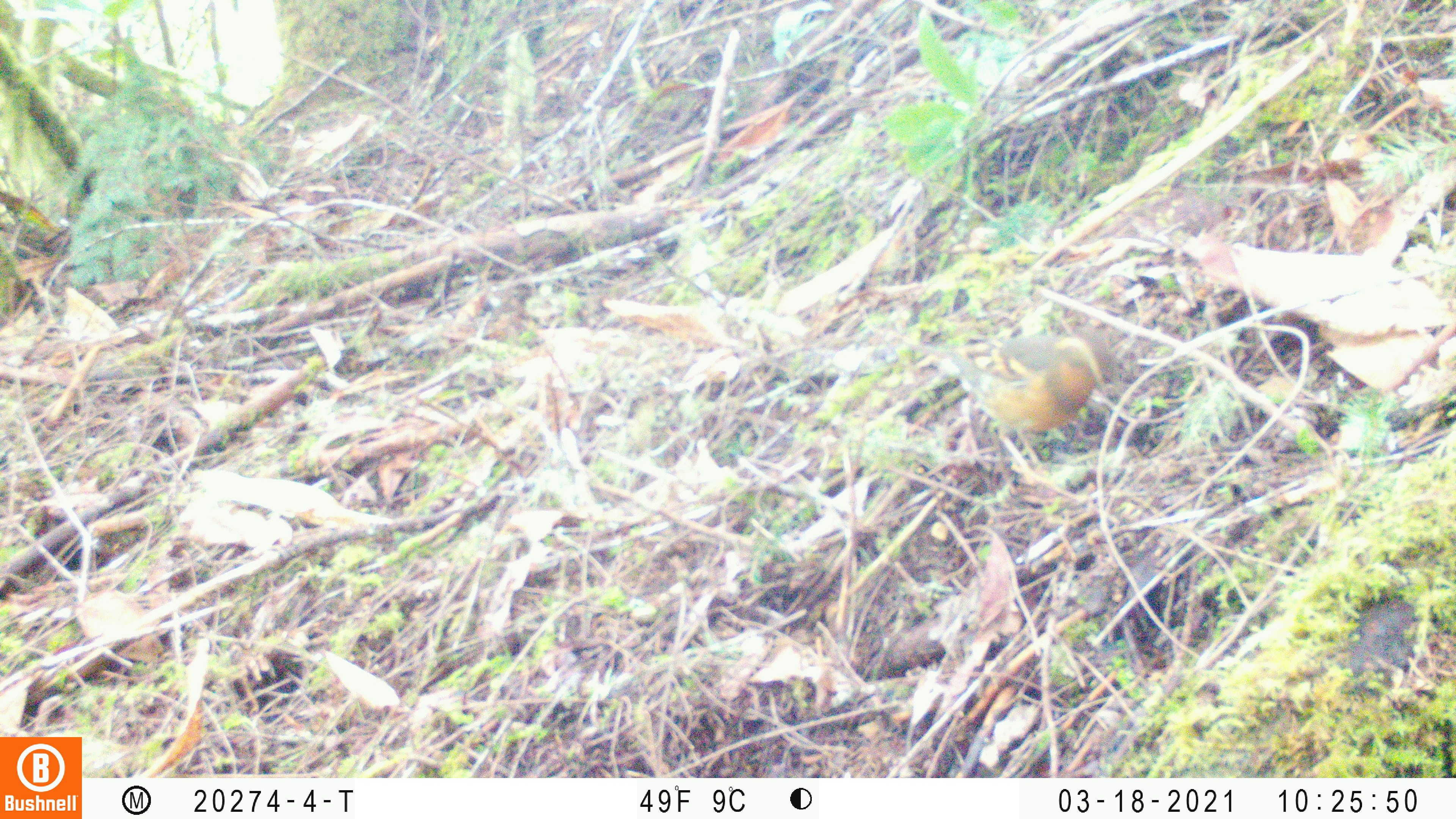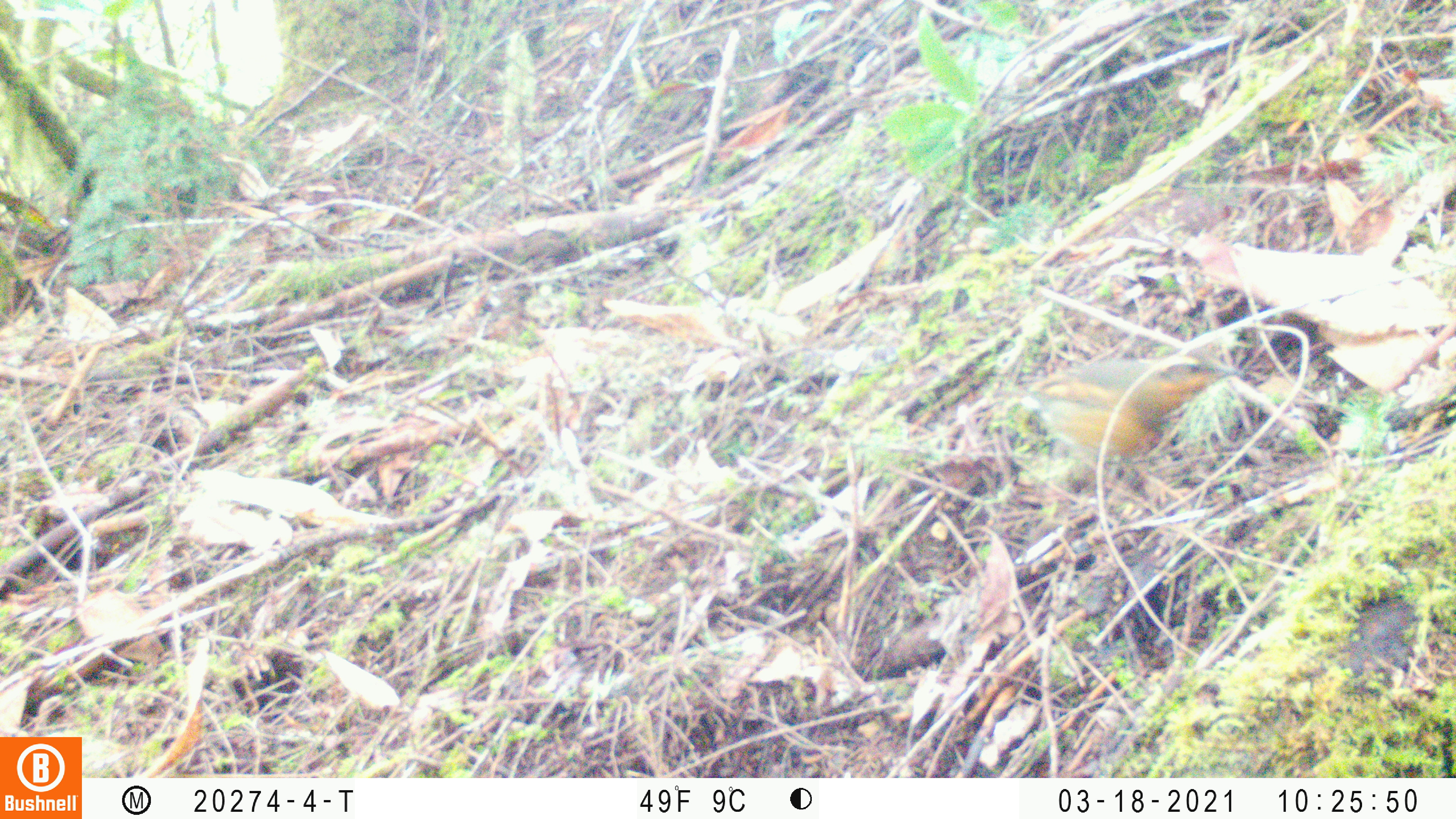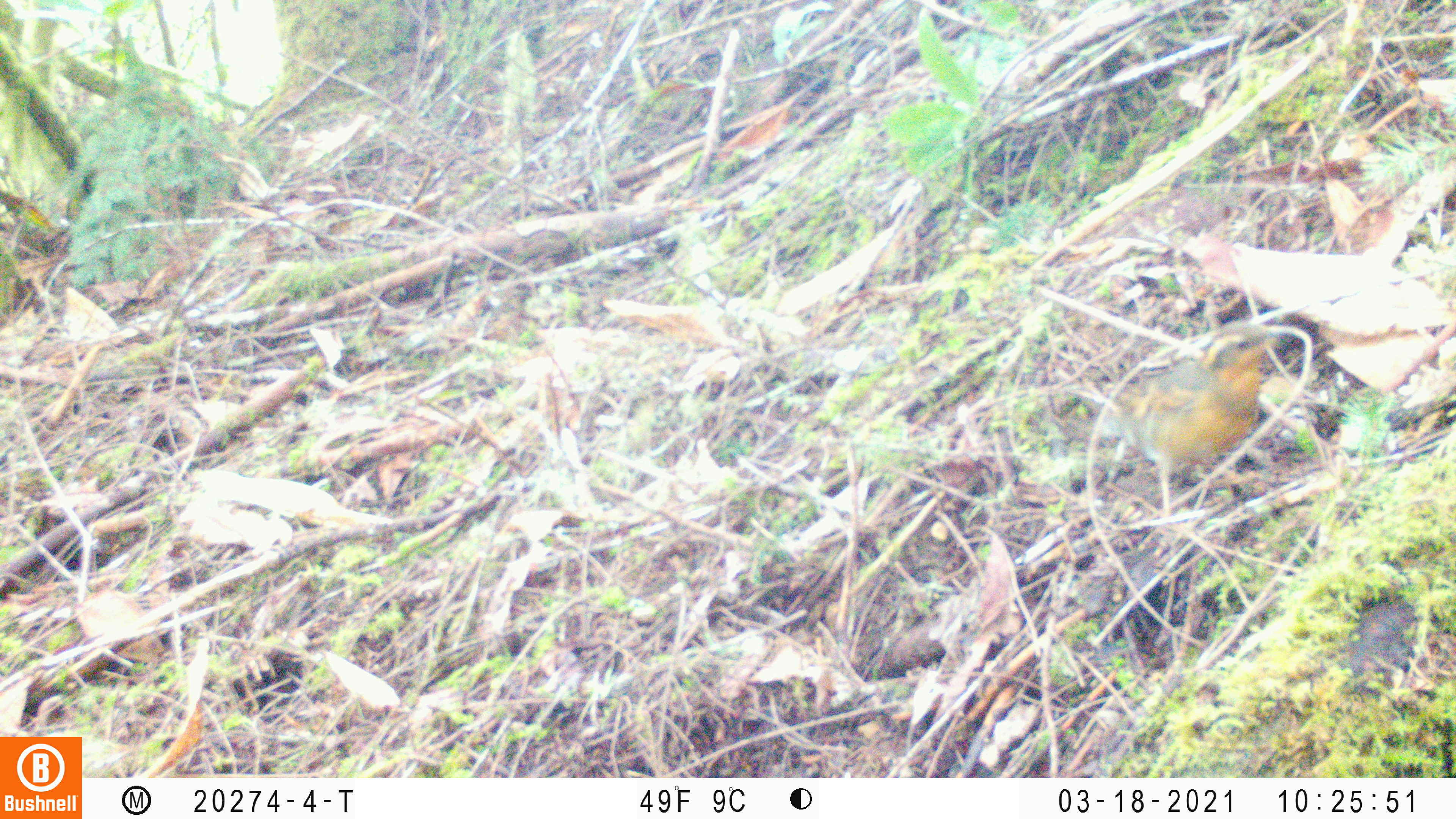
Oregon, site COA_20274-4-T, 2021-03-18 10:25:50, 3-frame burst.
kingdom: Animalia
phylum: Chordata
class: Aves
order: Passeriformes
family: Turdidae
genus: Ixoreus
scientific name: Ixoreus naevius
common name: varied thrush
Varied thrush (Ixoreus naevius).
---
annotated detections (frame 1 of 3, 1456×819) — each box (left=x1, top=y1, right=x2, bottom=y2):
varied thrush: (left=895, top=320, right=1131, bottom=487)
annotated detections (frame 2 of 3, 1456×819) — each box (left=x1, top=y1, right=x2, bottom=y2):
varied thrush: (left=1010, top=347, right=1249, bottom=510)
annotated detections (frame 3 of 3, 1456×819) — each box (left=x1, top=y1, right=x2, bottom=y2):
varied thrush: (left=1080, top=314, right=1307, bottom=541)